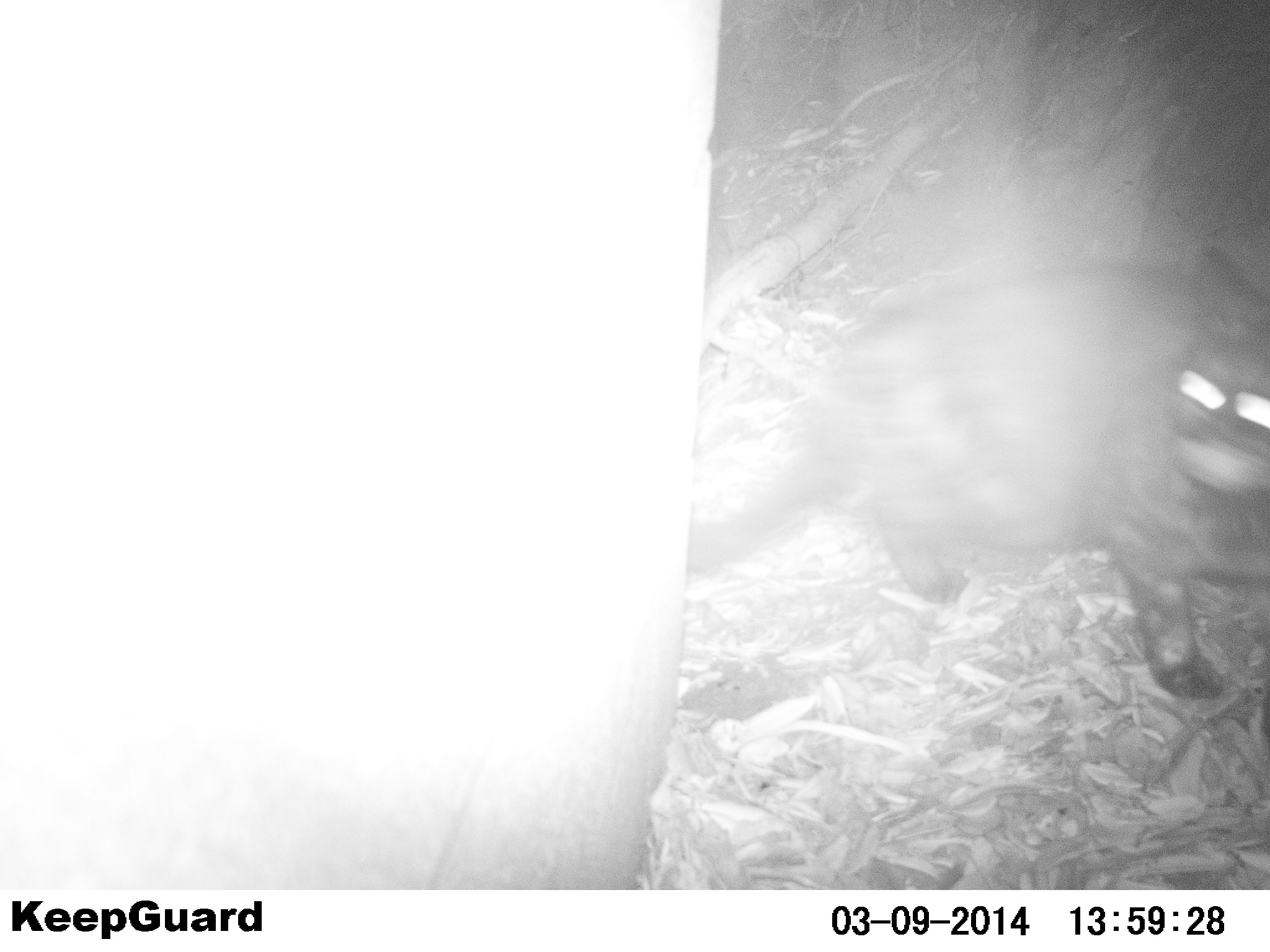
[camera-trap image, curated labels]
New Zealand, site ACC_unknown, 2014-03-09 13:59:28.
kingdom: Animalia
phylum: Chordata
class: Mammalia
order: Carnivora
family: Felidae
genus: Felis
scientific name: Felis catus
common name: domestic cat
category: cat